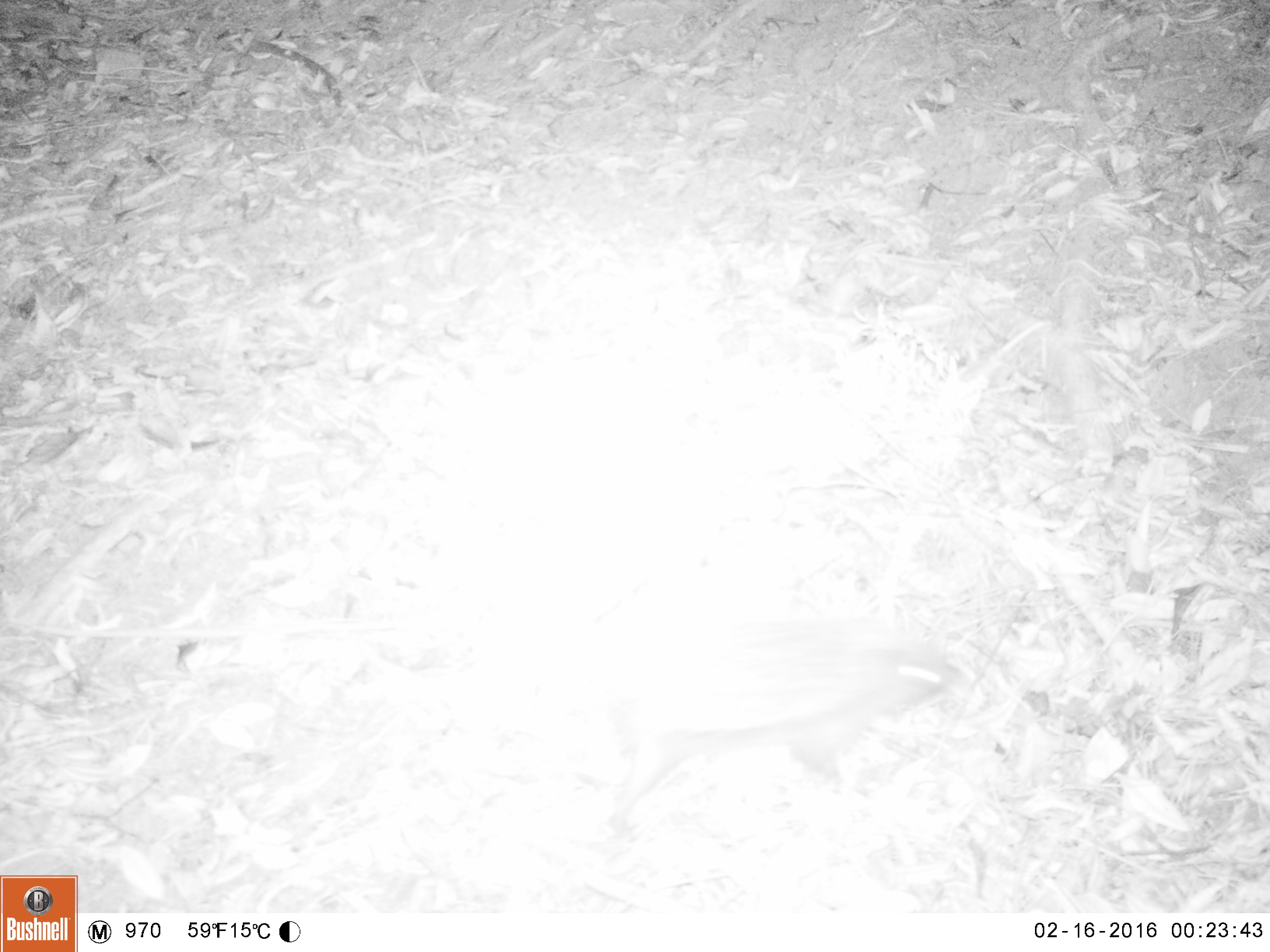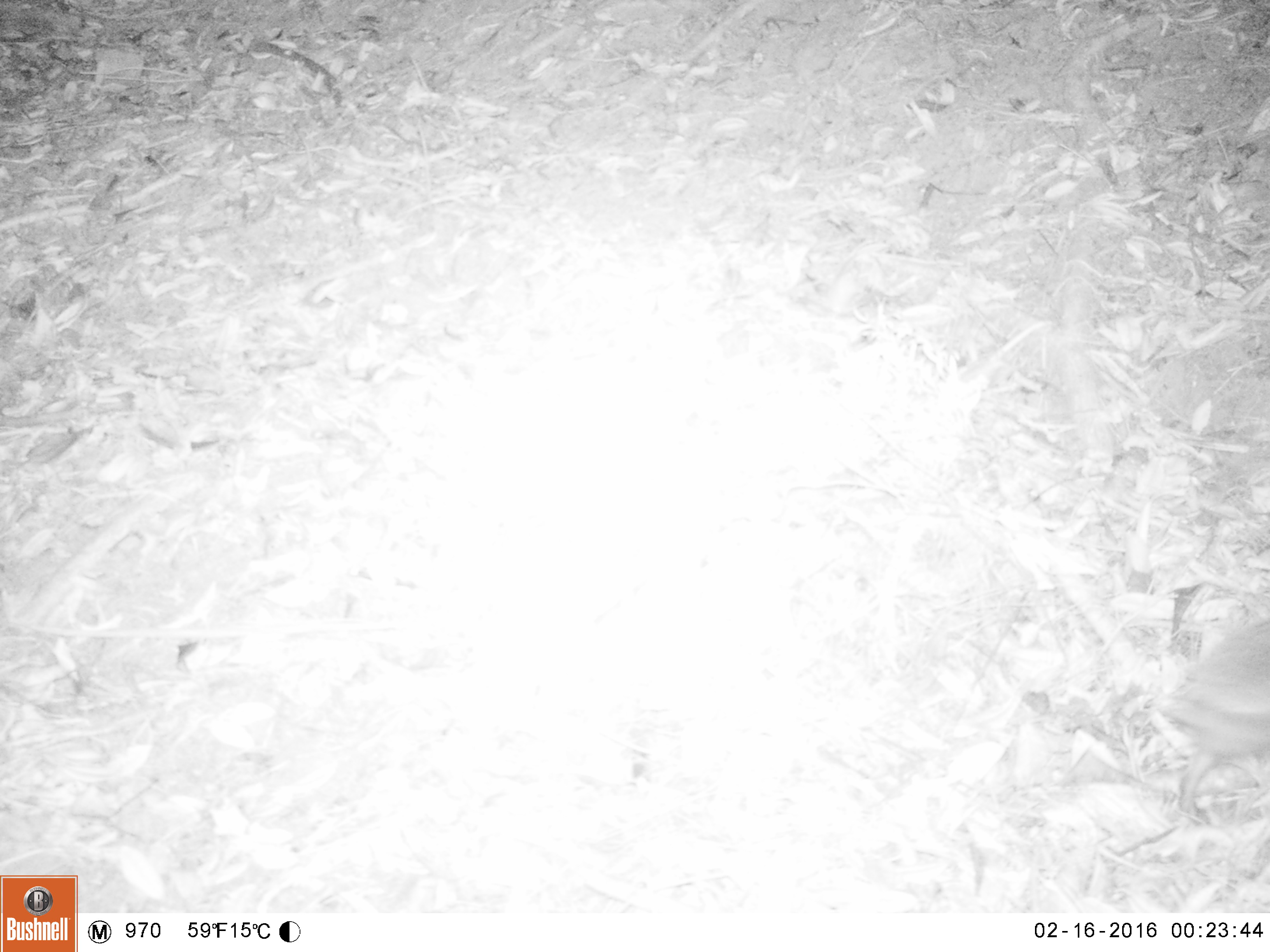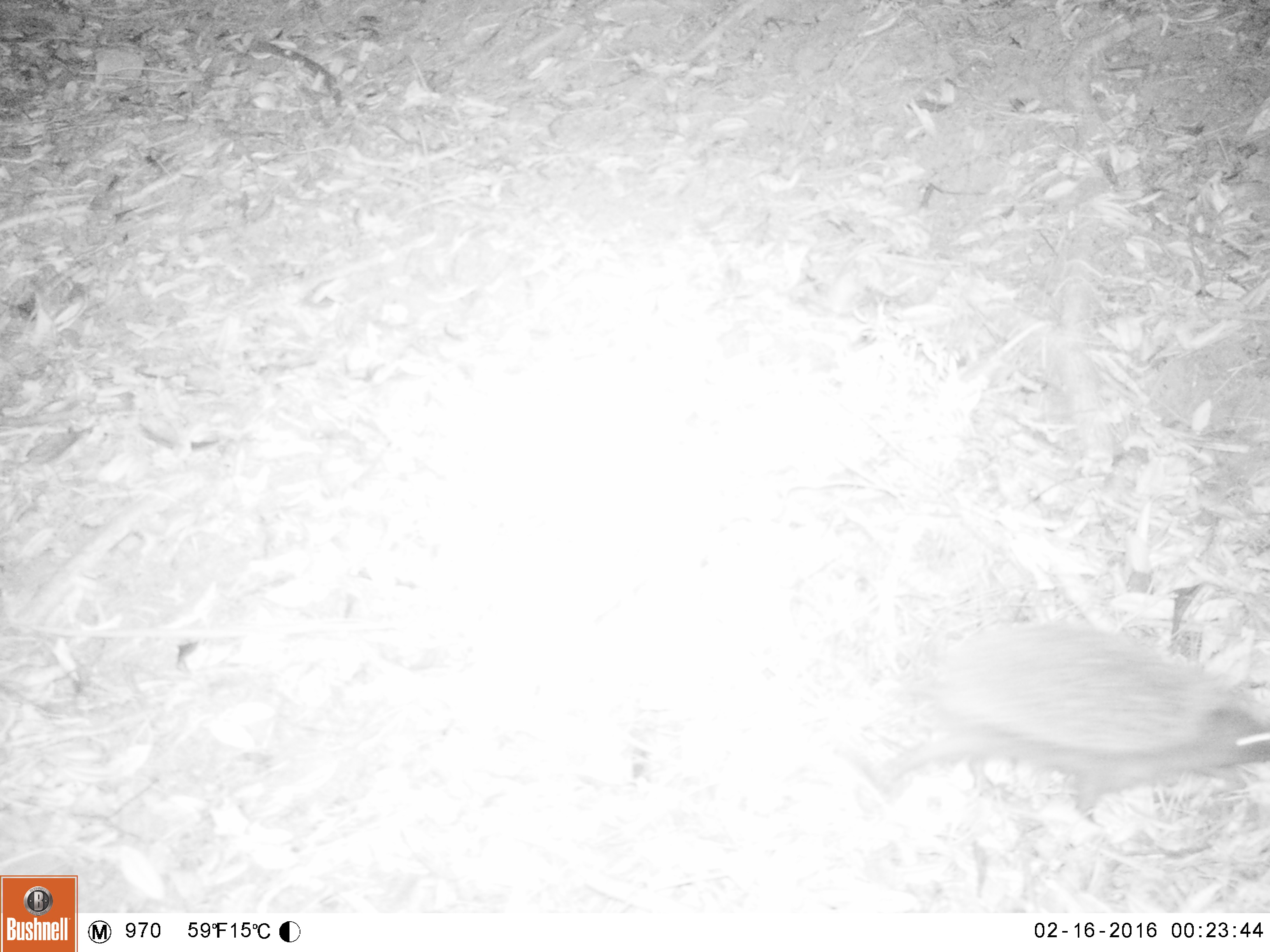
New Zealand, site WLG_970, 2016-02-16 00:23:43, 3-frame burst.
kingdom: Animalia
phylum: Chordata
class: Mammalia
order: Eulipotyphla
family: Erinaceidae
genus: Erinaceus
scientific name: Erinaceus europaeus europaeus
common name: european hedgehog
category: hedgehog